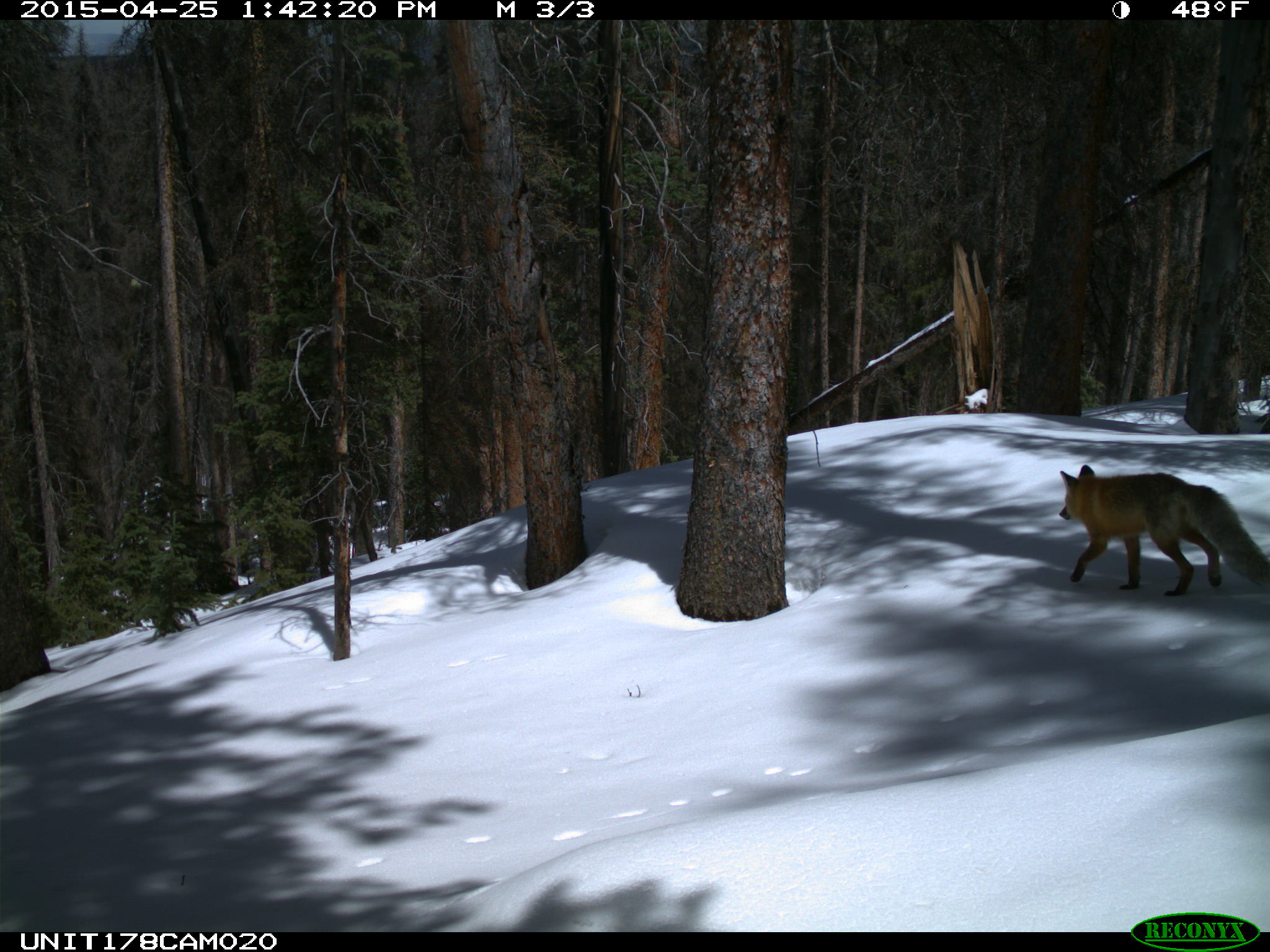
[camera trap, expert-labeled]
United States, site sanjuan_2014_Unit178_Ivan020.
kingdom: Animalia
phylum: Chordata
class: Mammalia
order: Carnivora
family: Canidae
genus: Vulpes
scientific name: Vulpes vulpes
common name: red fox